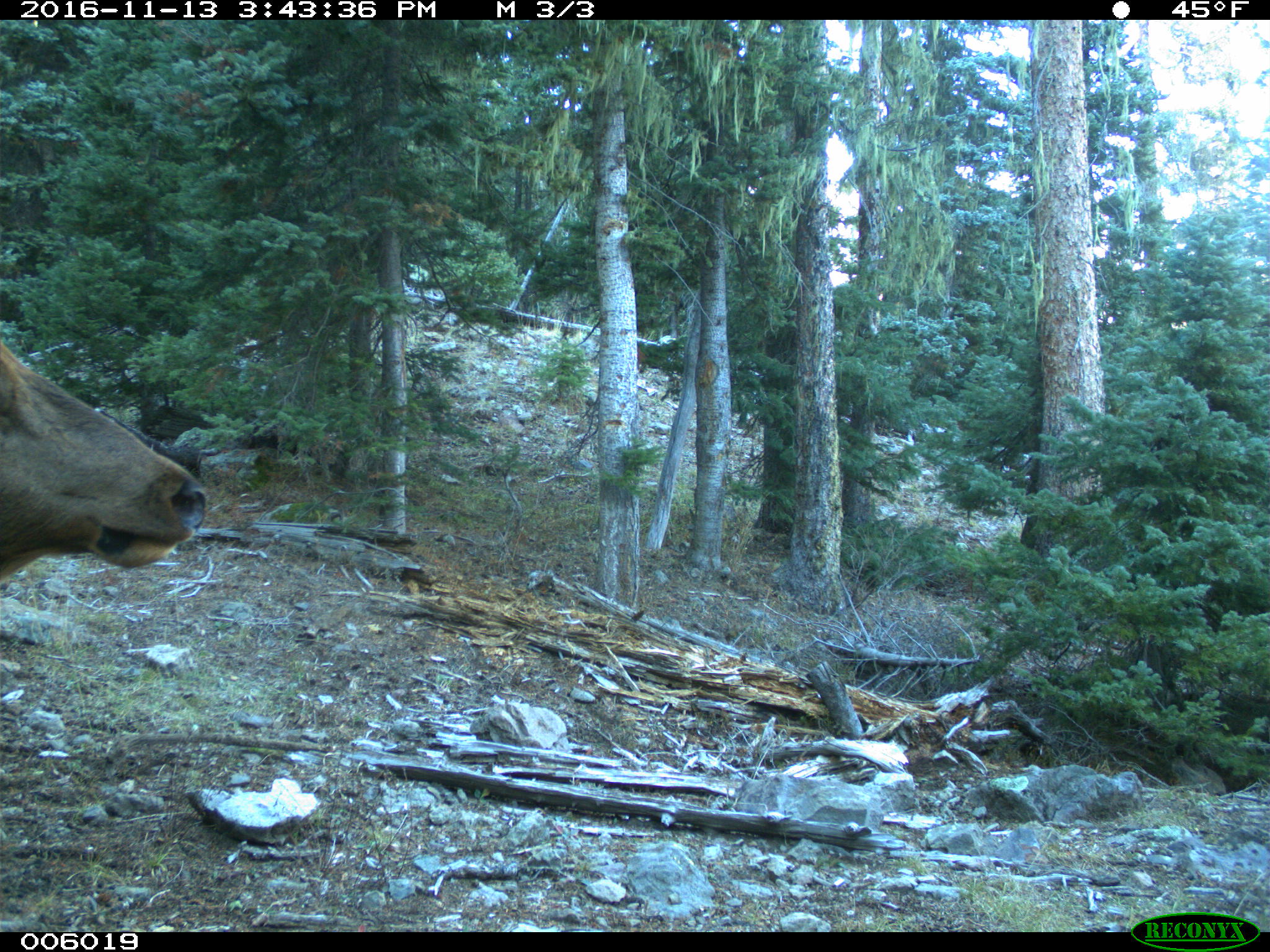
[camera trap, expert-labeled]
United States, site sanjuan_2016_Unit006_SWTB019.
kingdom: Animalia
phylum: Chordata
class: Mammalia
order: Artiodactyla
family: Cervidae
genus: Cervus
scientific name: Cervus elaphus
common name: red deer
Cervus elaphus (red deer).